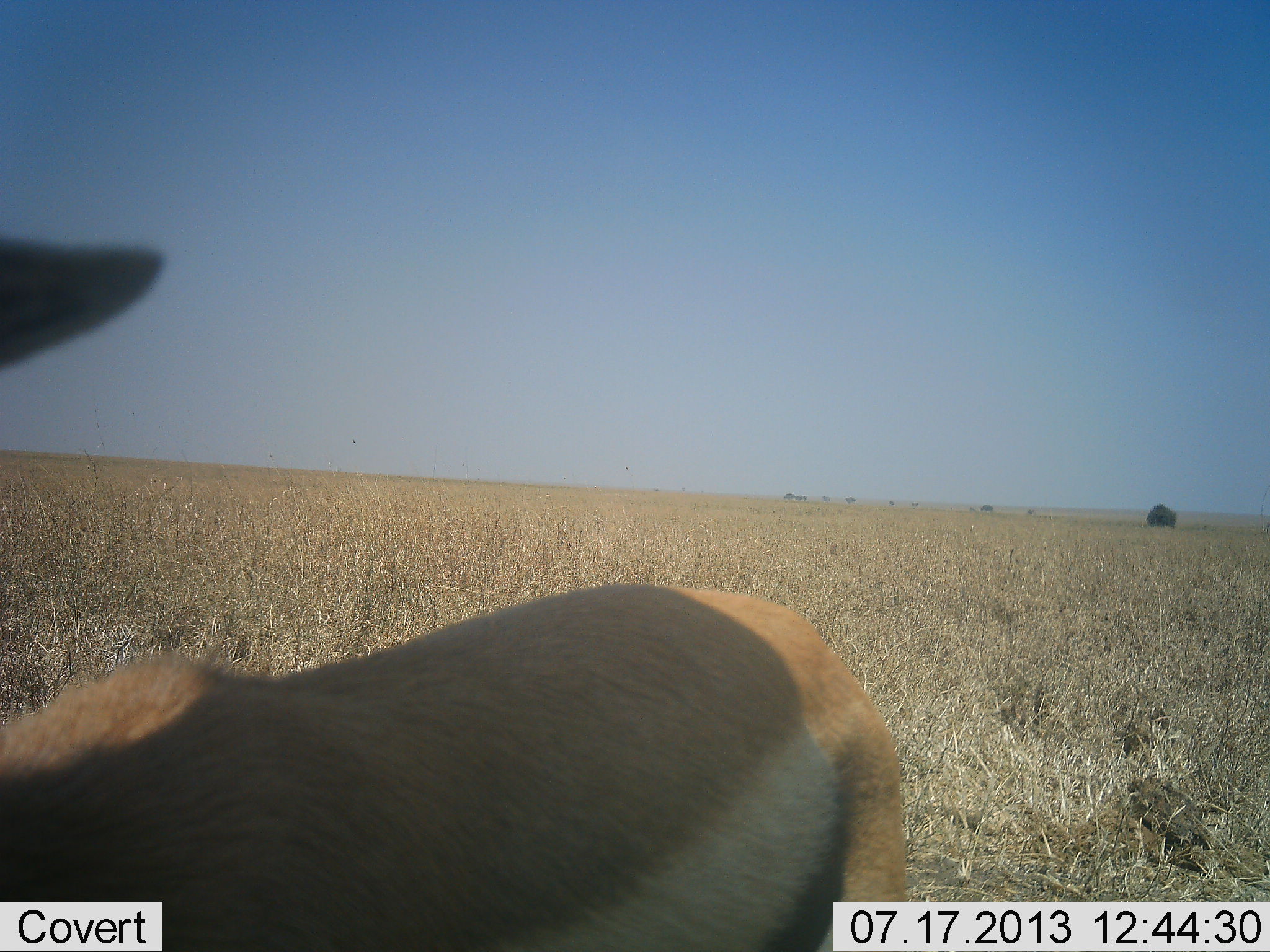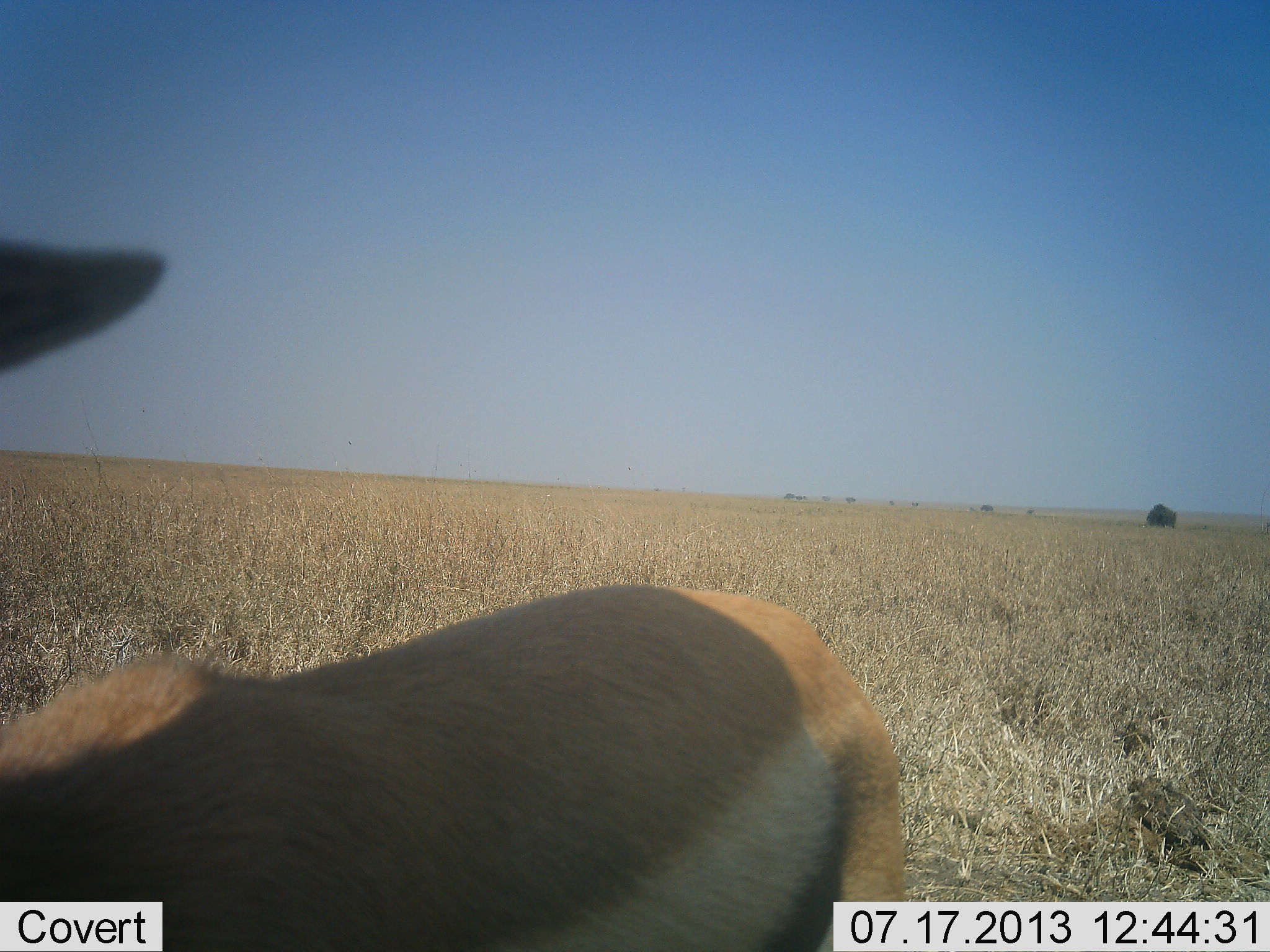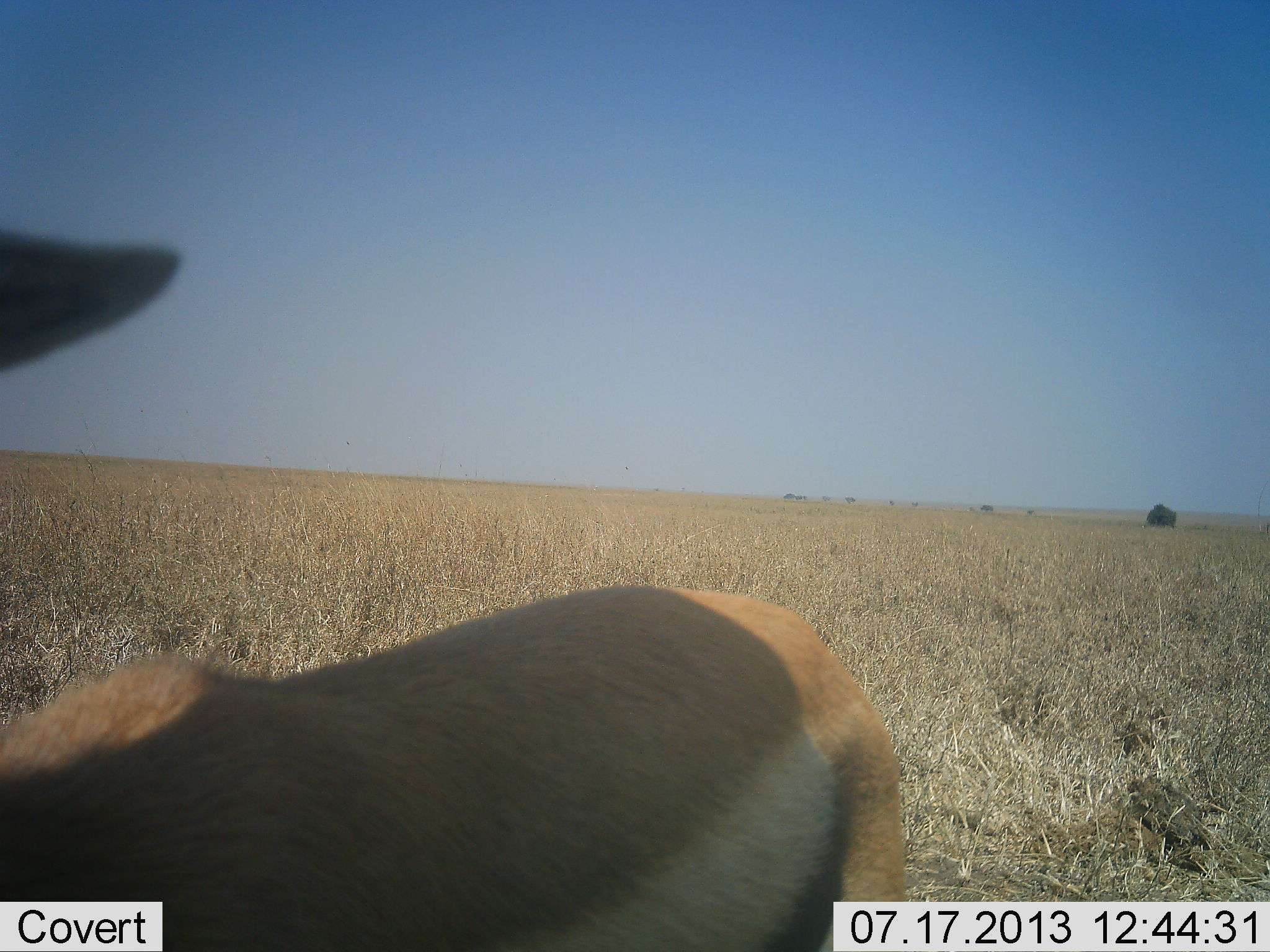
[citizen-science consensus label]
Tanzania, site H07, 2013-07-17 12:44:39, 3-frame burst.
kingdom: Animalia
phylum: Chordata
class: Mammalia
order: Artiodactyla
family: Bovidae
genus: Eudorcas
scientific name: Eudorcas thomsonii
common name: thomson's gazelle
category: gazellethomsons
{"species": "gazellethomsons (thomson's gazelle) (Eudorcas thomsonii)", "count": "1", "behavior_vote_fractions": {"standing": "90%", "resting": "0%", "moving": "10%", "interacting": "10%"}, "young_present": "0%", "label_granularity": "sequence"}